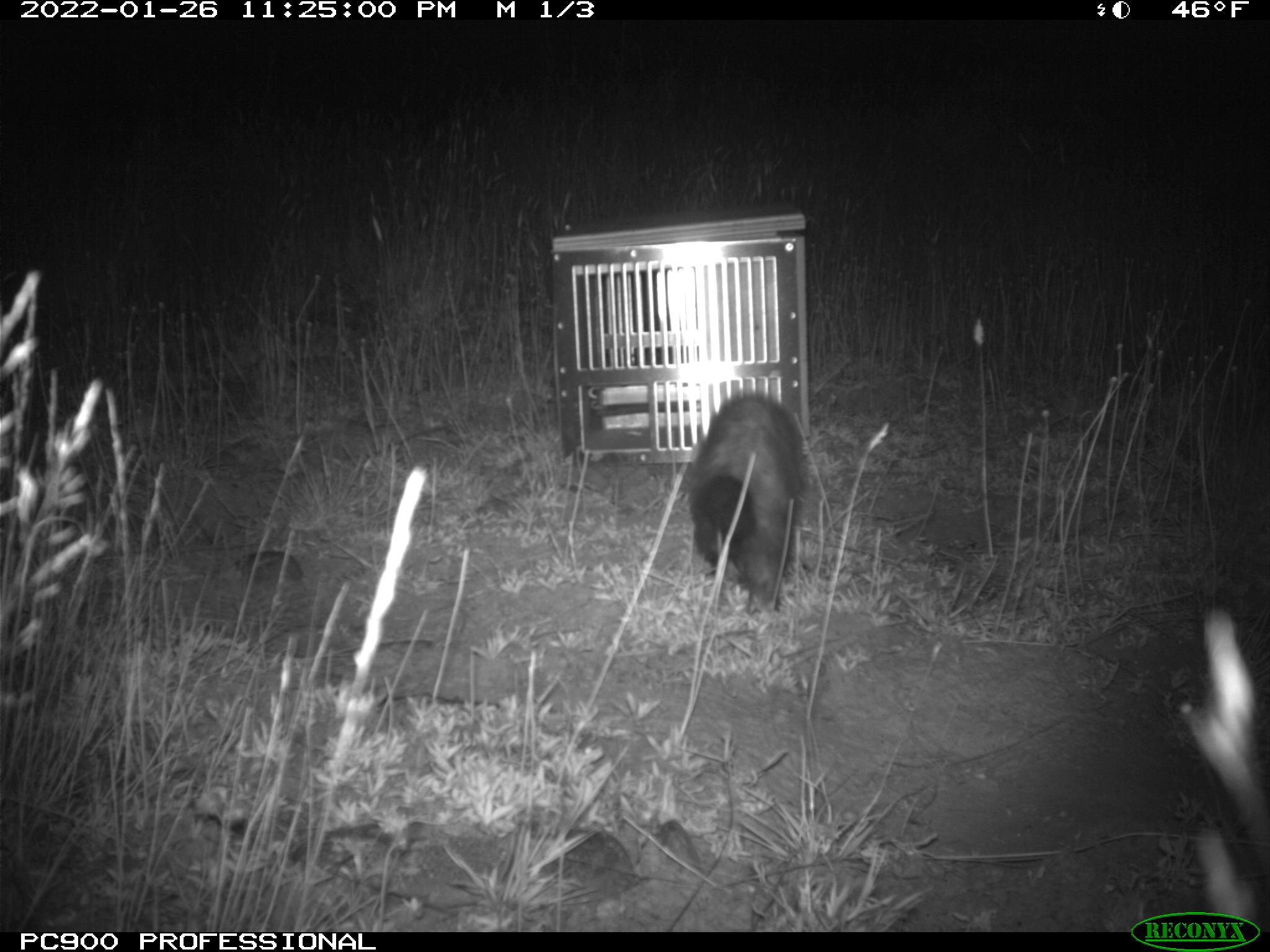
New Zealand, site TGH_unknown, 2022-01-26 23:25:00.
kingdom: Animalia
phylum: Chordata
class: Mammalia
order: Carnivora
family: Mustelidae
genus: Mustela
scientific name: Mustela furo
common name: ferret